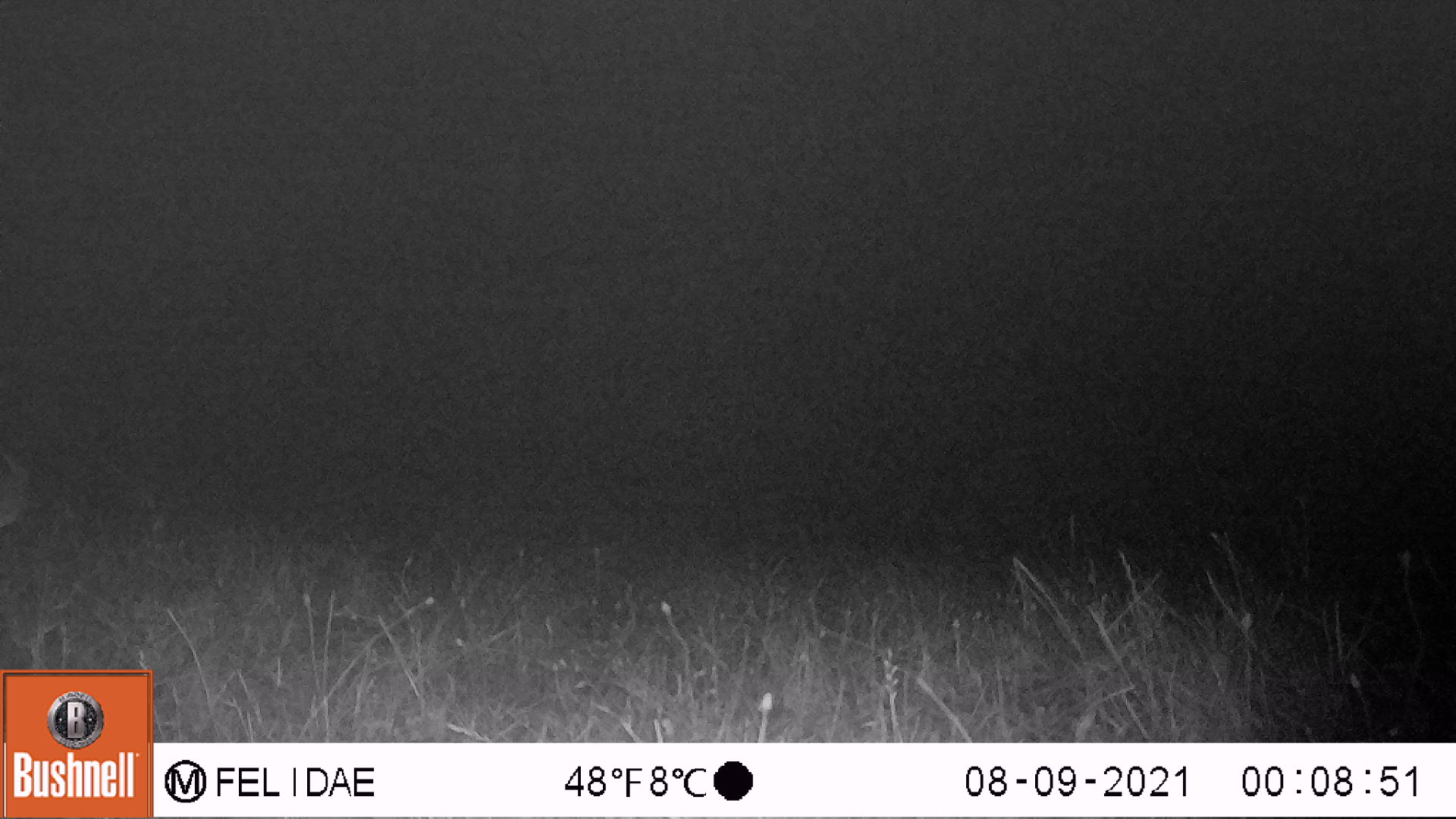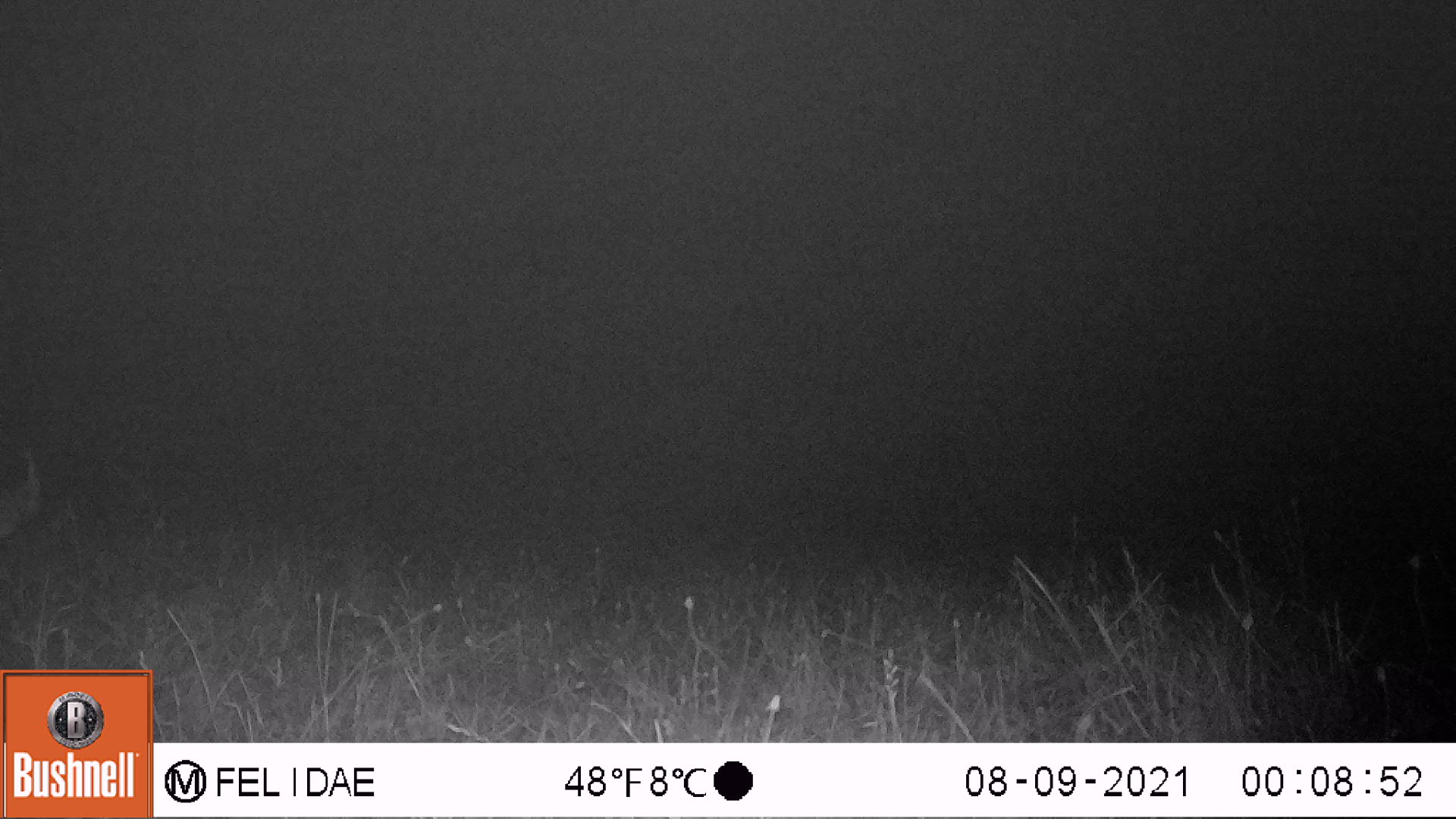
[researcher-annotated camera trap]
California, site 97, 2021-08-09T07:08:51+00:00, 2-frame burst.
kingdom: Animalia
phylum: Chordata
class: Mammalia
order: Artiodactyla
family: Cervidae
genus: Odocoileus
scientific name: Odocoileus hemionus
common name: mule deer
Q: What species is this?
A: Mule deer (Odocoileus hemionus).